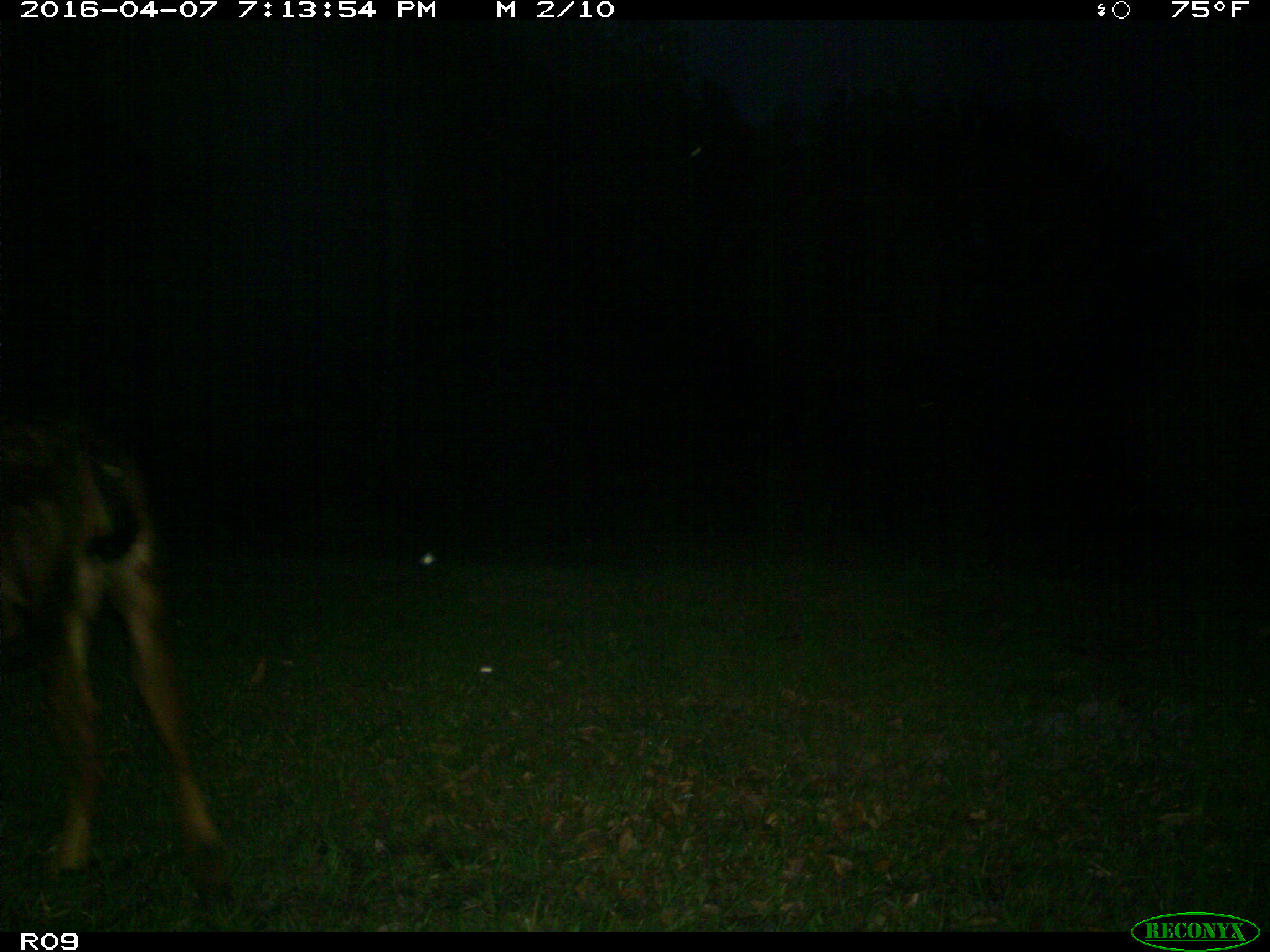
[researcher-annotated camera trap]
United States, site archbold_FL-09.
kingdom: Animalia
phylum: Chordata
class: Mammalia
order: Artiodactyla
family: Bovidae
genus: Bos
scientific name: Bos taurus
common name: domestic cow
Bos taurus (domestic cow).